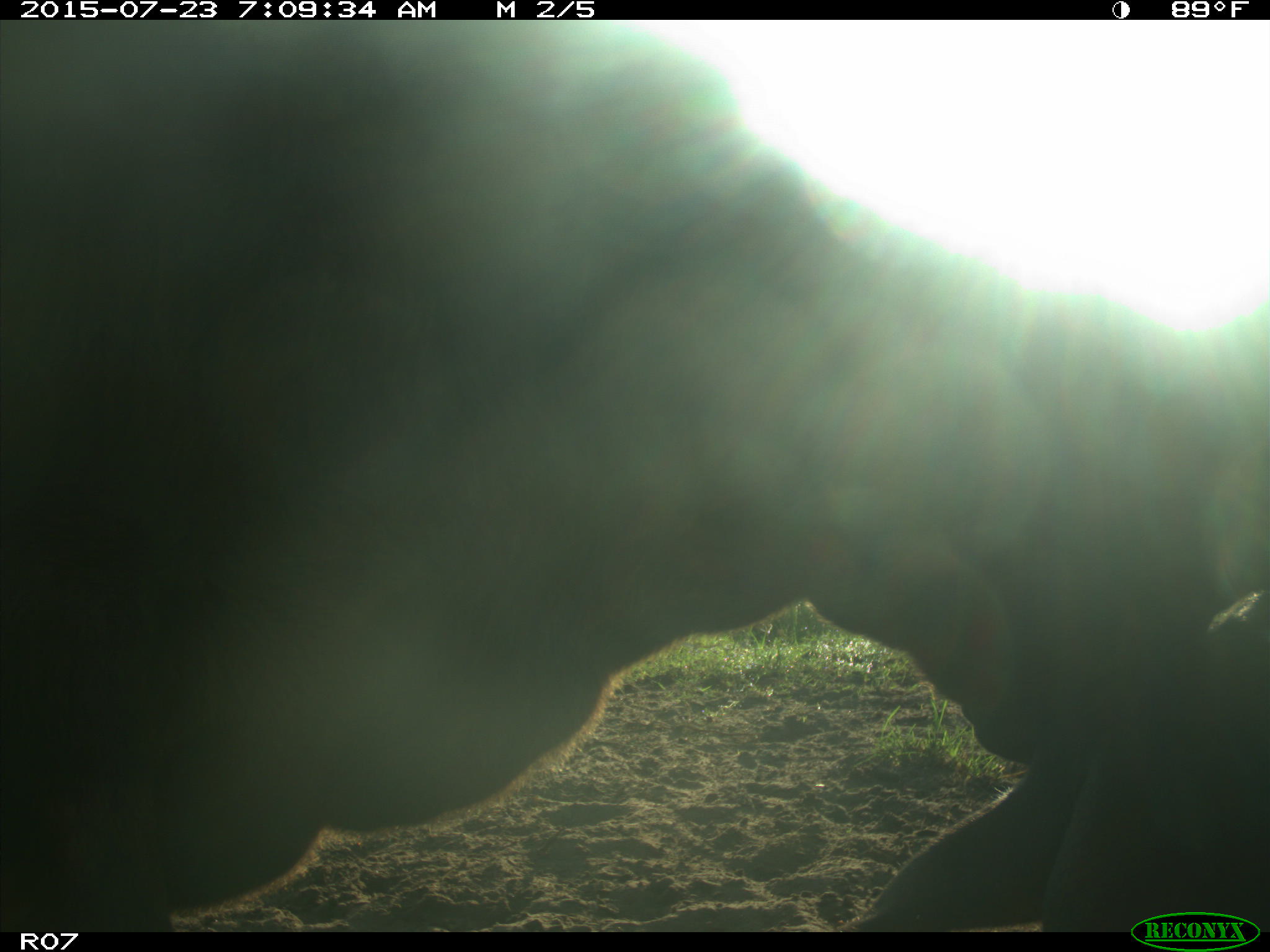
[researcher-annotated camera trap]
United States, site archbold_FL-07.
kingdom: Animalia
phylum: Chordata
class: Mammalia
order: Artiodactyla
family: Bovidae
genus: Bos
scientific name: Bos taurus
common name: domestic cow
Bos taurus (domestic cow).